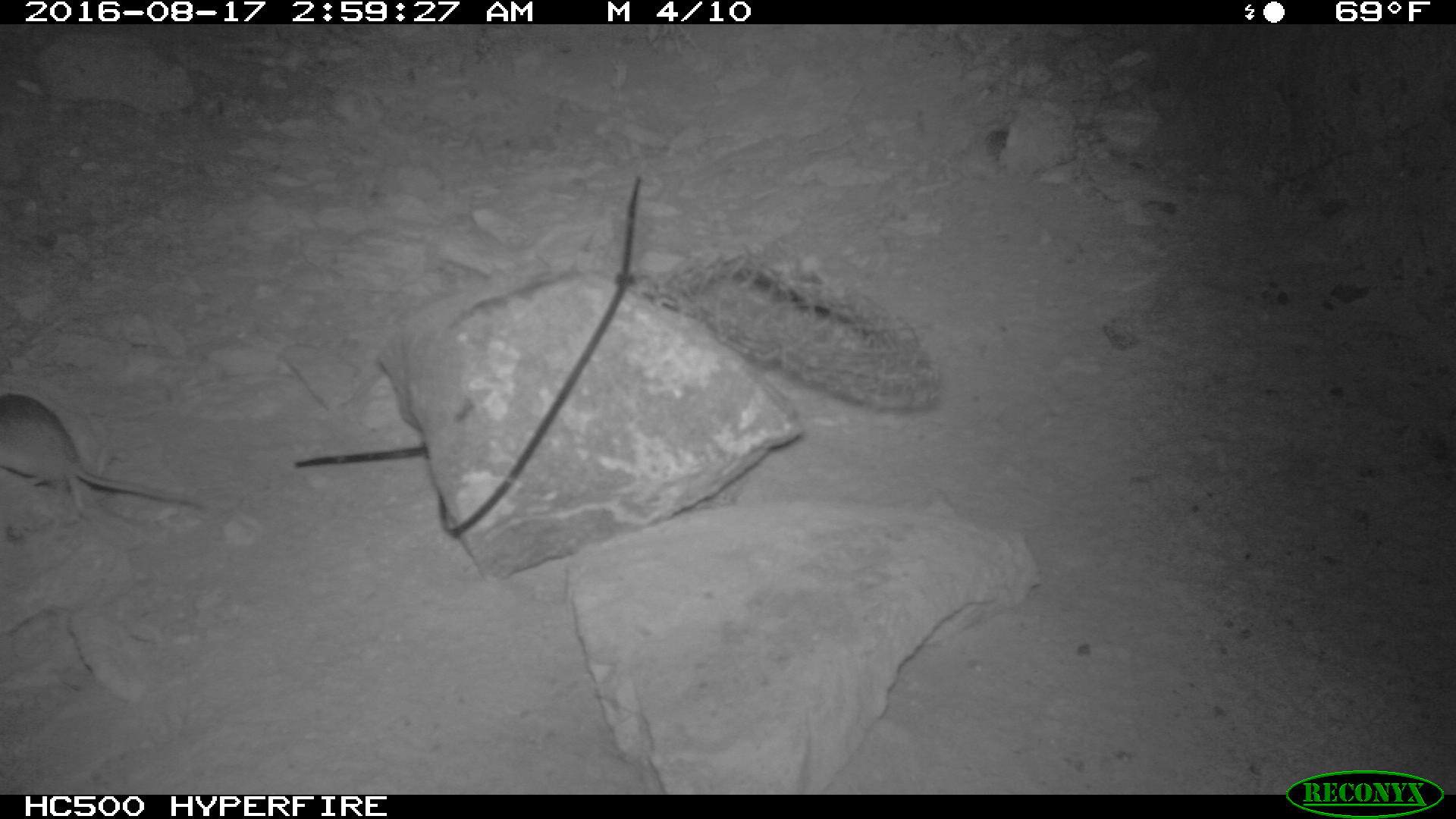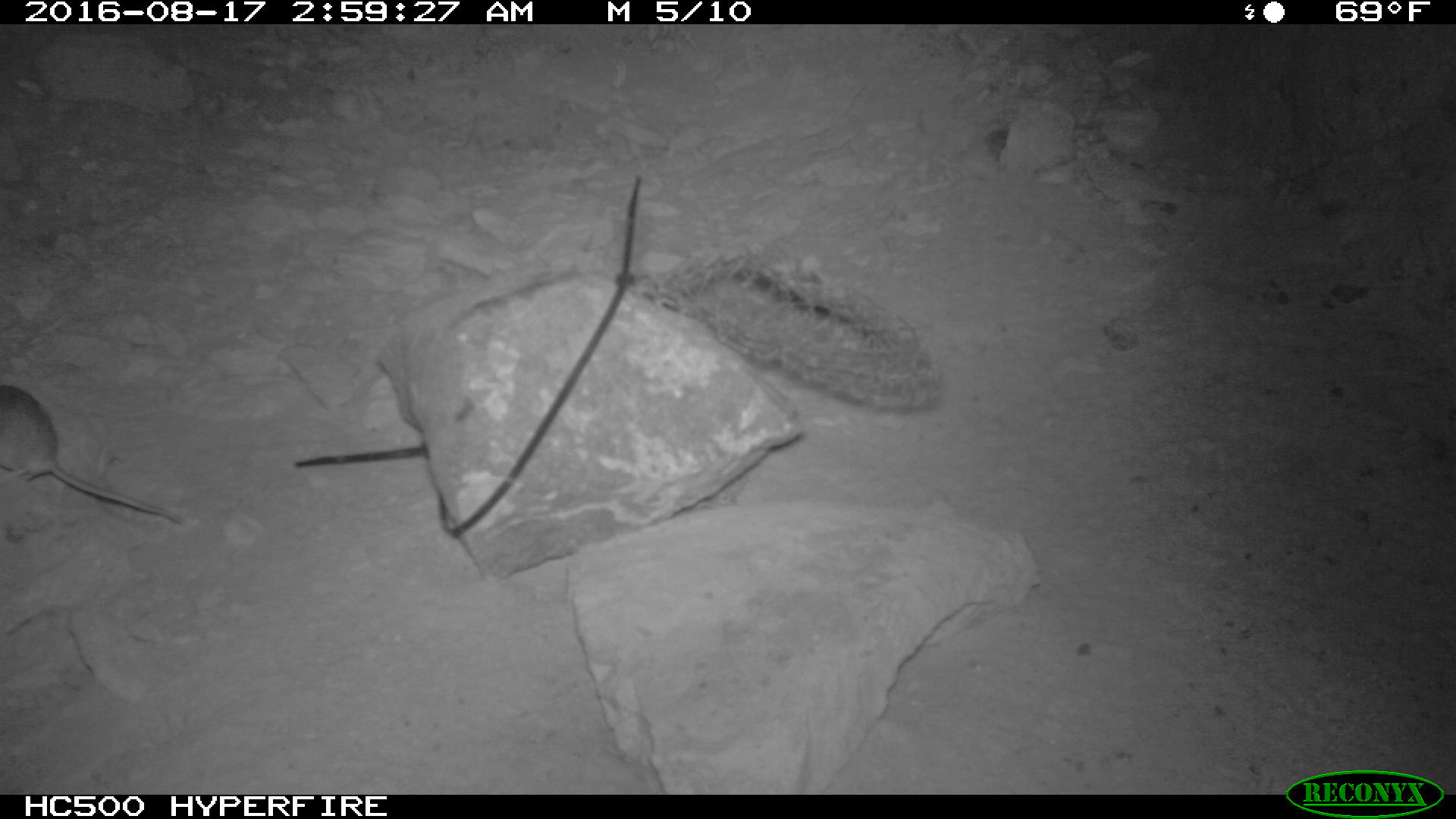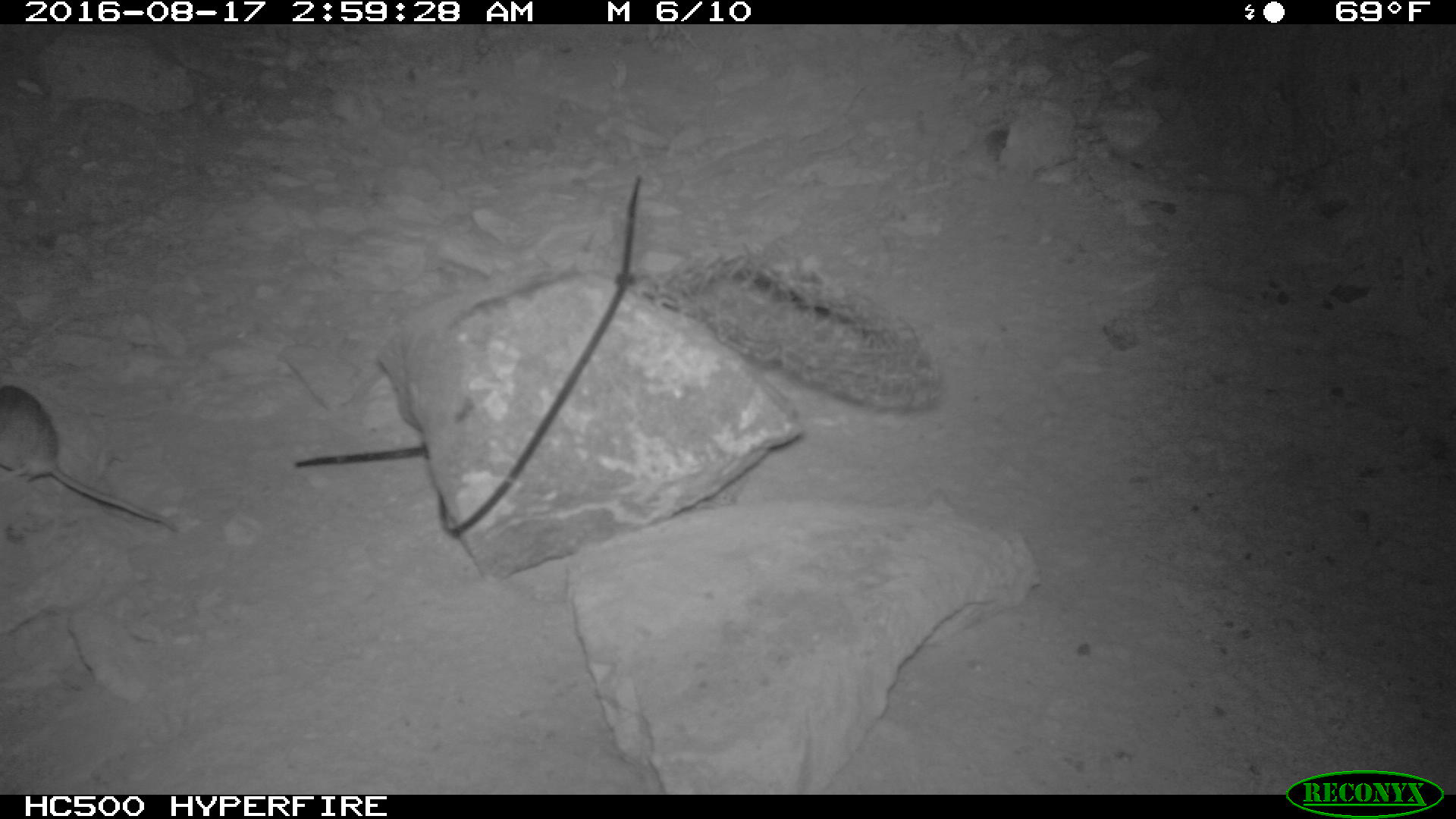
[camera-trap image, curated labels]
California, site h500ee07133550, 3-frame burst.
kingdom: Animalia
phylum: Chordata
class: Mammalia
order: Rodentia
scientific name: Rodentia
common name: rodent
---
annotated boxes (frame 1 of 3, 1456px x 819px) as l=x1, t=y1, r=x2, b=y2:
rodent: l=0, t=392, r=202, b=514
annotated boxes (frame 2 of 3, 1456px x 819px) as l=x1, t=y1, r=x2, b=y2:
rodent: l=0, t=384, r=180, b=525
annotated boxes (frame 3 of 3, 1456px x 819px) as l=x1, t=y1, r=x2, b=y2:
rodent: l=0, t=382, r=180, b=535